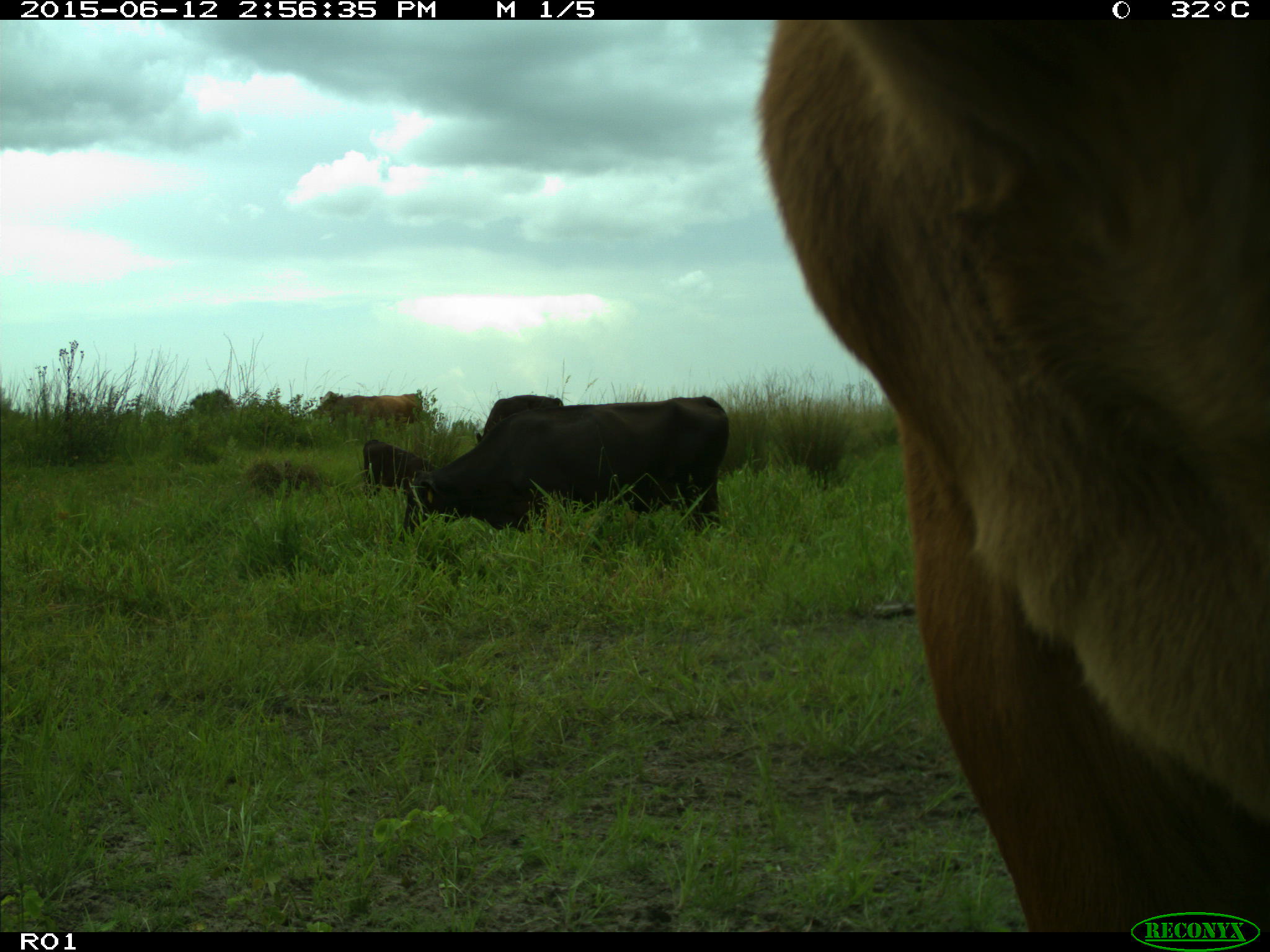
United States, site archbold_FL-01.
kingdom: Animalia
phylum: Chordata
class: Mammalia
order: Artiodactyla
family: Bovidae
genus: Bos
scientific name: Bos taurus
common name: domestic cow